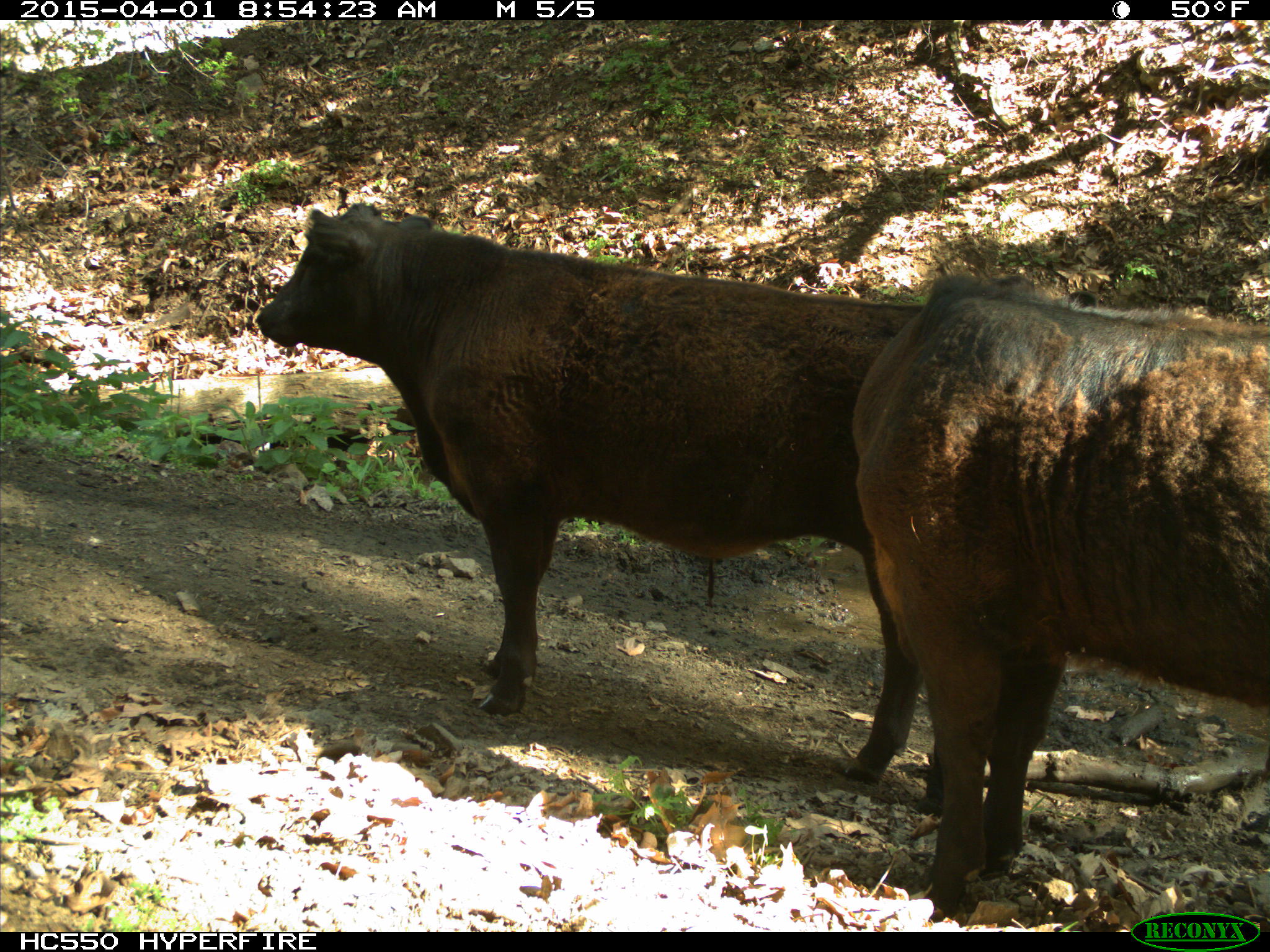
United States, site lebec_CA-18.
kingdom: Animalia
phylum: Chordata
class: Mammalia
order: Artiodactyla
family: Bovidae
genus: Bos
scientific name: Bos taurus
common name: domestic cow